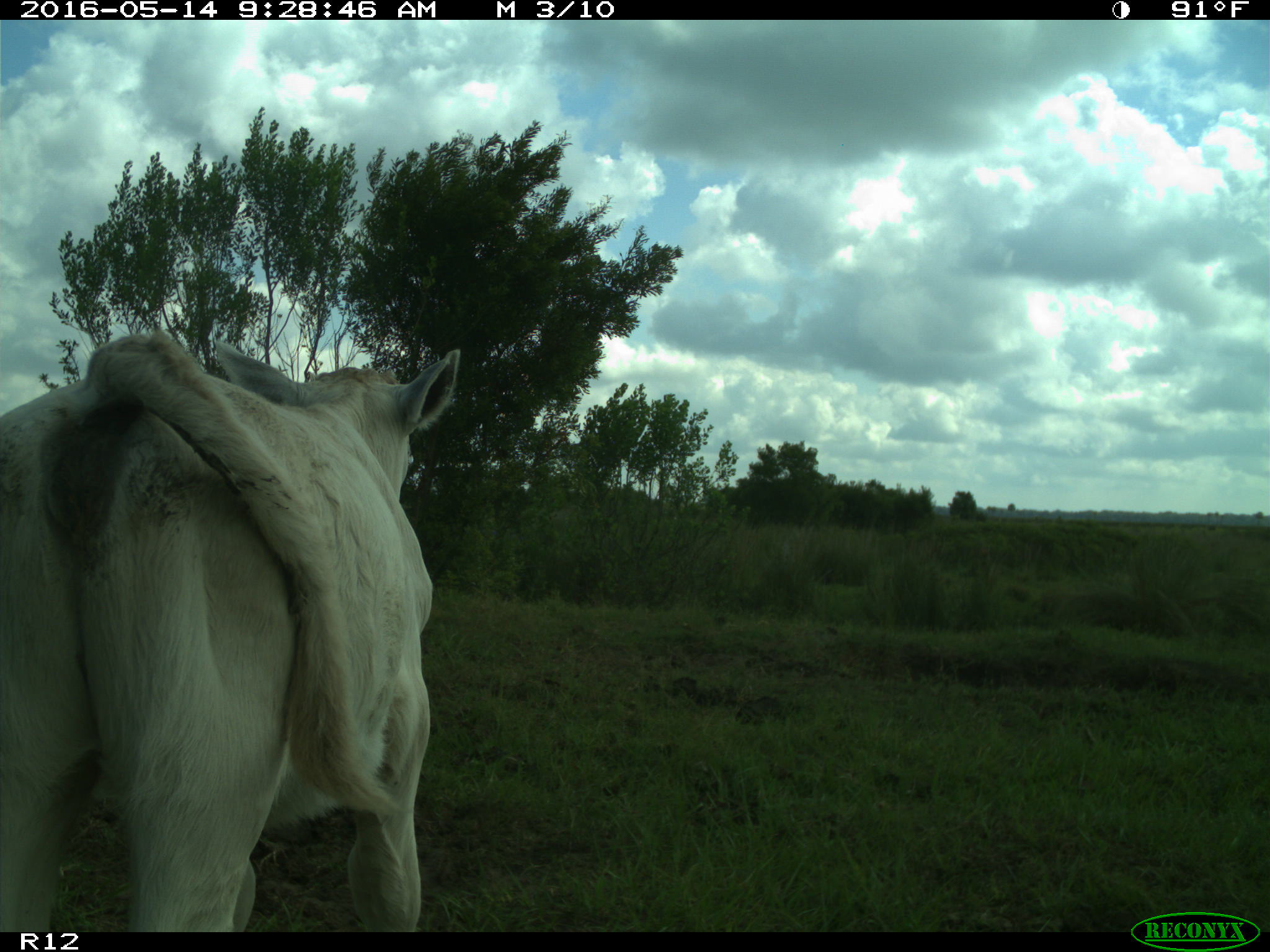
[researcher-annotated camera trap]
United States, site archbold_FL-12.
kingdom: Animalia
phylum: Chordata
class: Mammalia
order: Artiodactyla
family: Bovidae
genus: Bos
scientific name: Bos taurus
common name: domestic cow